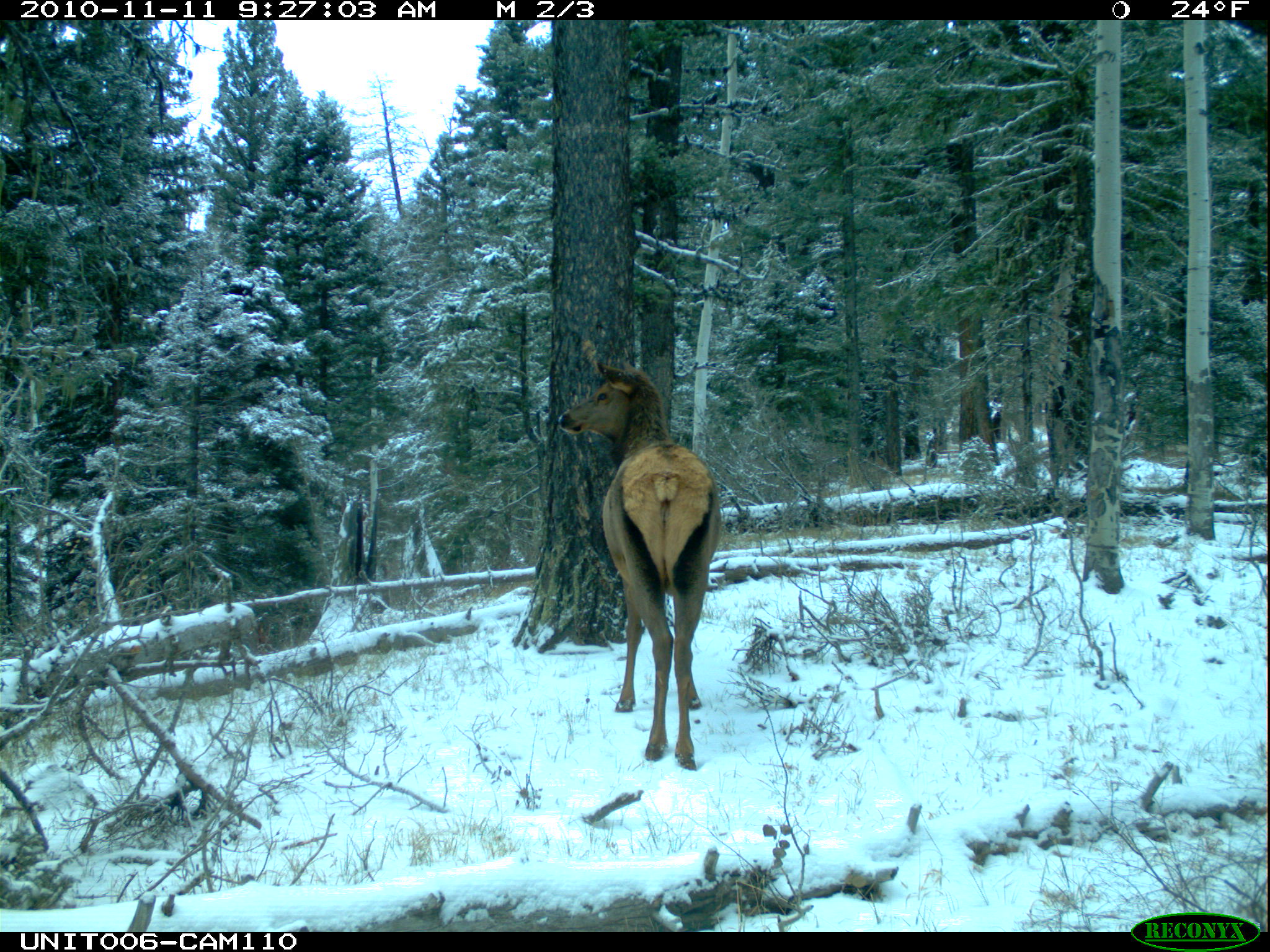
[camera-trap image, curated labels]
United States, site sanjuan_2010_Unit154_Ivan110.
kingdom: Animalia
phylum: Chordata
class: Mammalia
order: Artiodactyla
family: Cervidae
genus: Cervus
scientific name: Cervus elaphus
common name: red deer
Cervus elaphus (red deer).